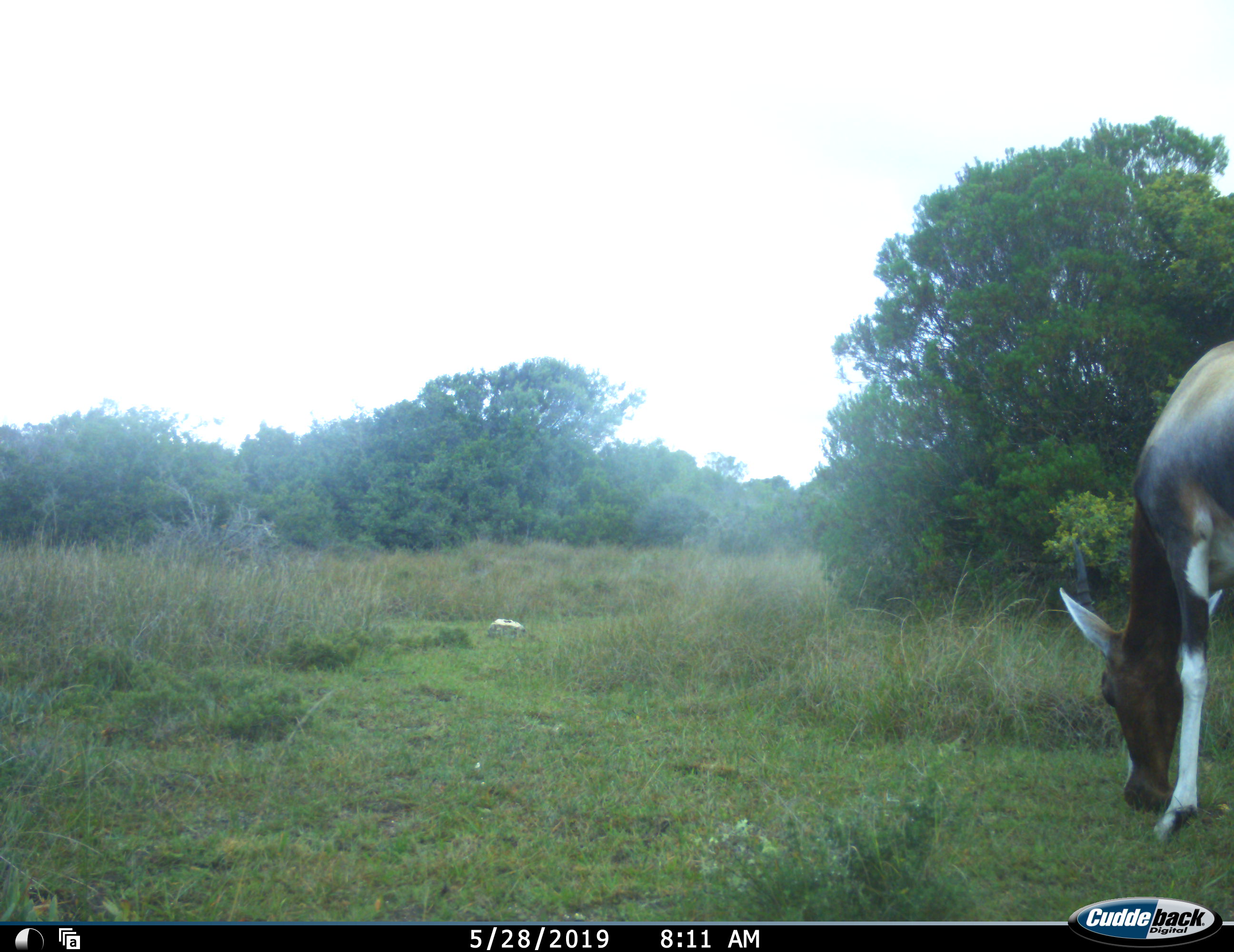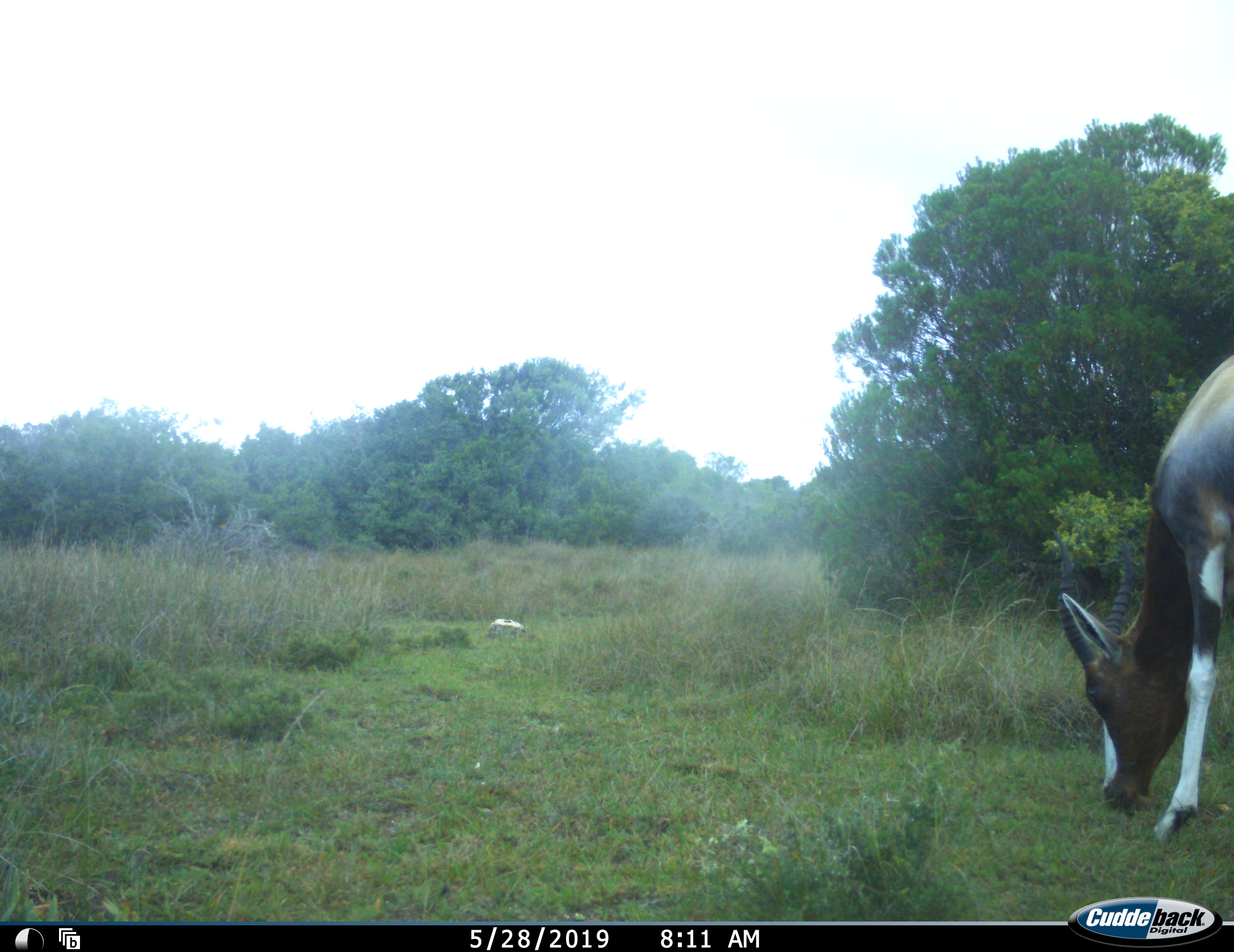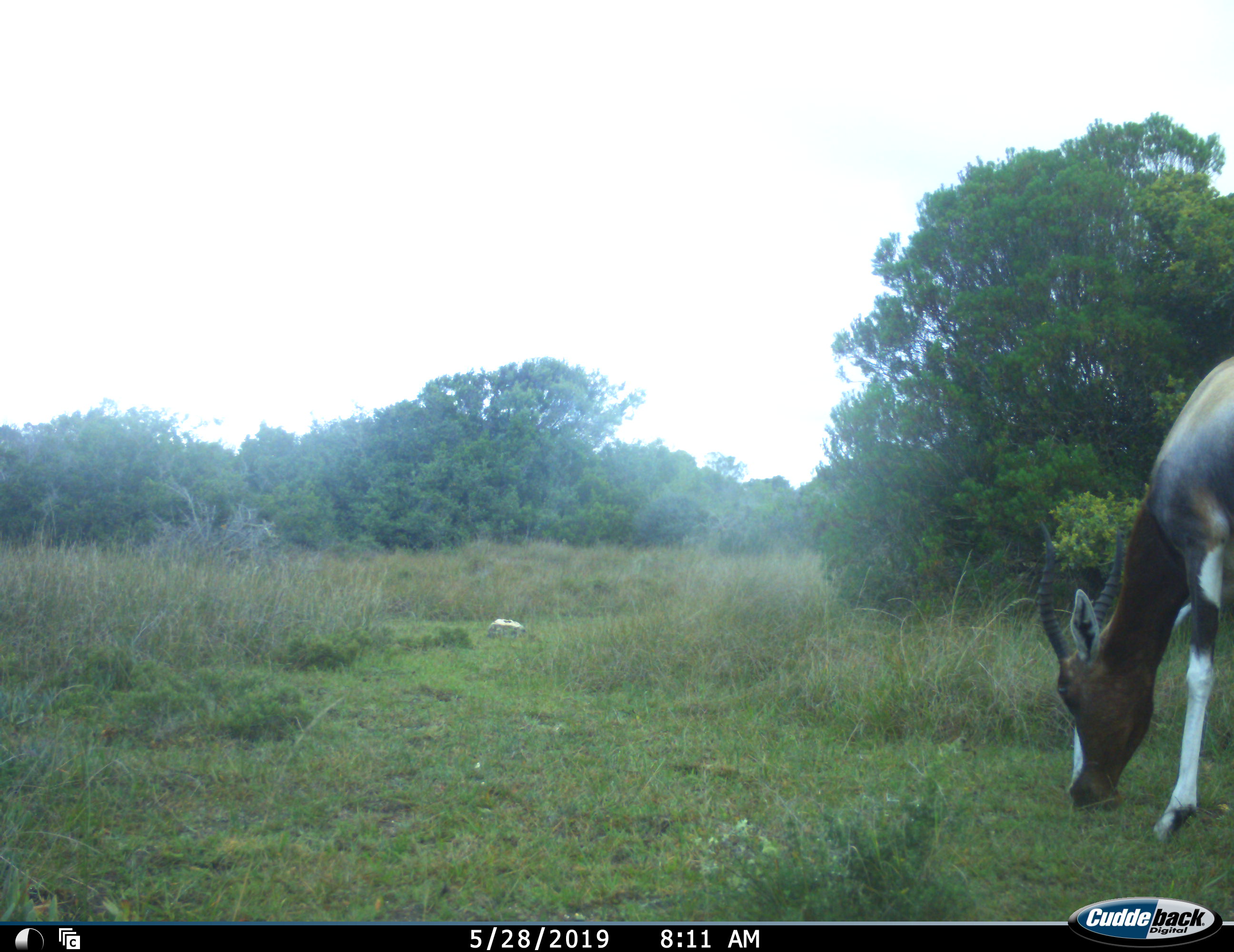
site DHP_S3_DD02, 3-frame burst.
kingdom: Animalia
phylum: Chordata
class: Mammalia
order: Artiodactyla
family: Bovidae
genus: Damaliscus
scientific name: Damaliscus pygargus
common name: bontebok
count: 1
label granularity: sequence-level